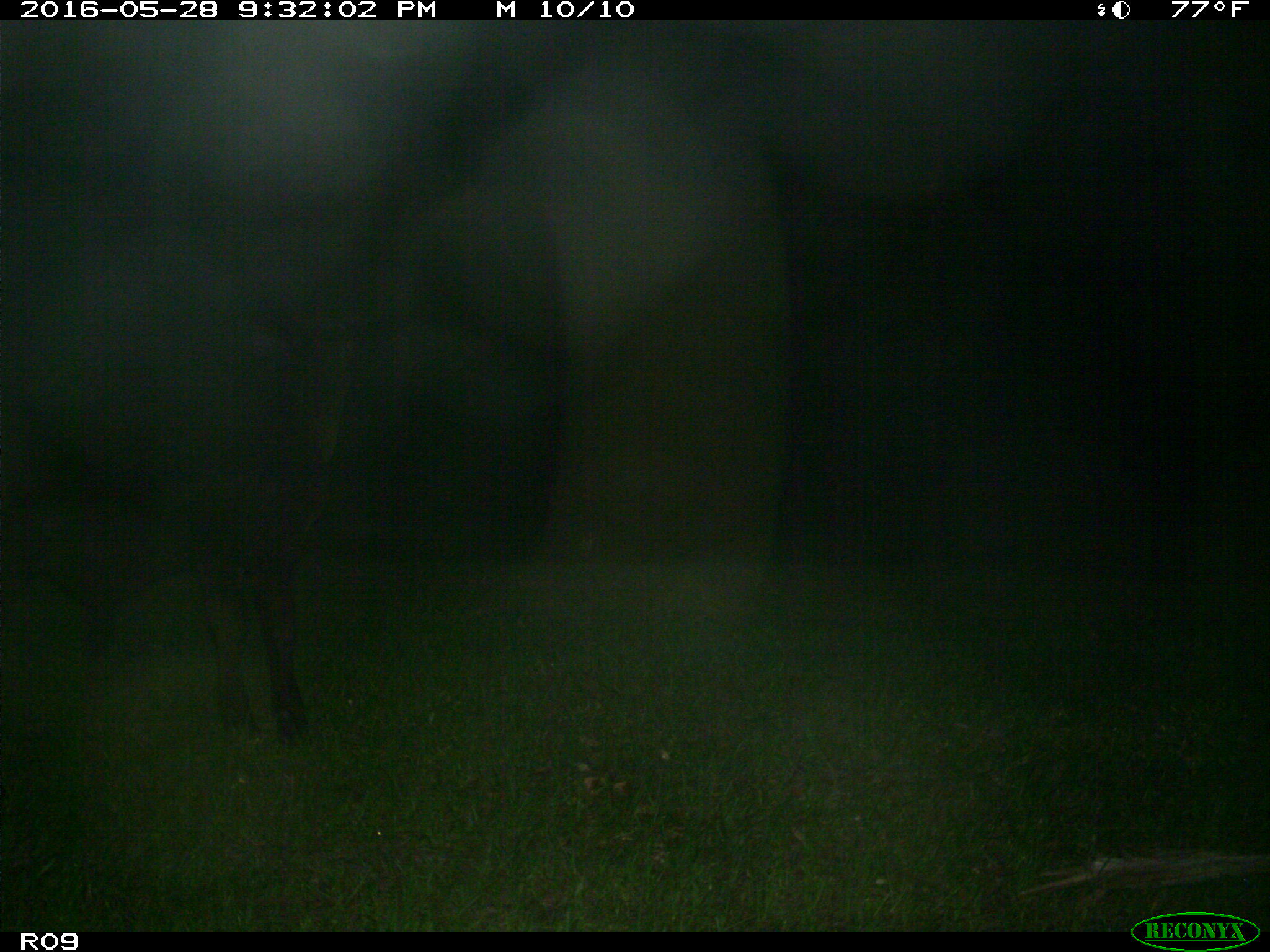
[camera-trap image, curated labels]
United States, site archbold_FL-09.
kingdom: Animalia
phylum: Chordata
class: Mammalia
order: Artiodactyla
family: Bovidae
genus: Bos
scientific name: Bos taurus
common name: domestic cow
Bos taurus (domestic cow).